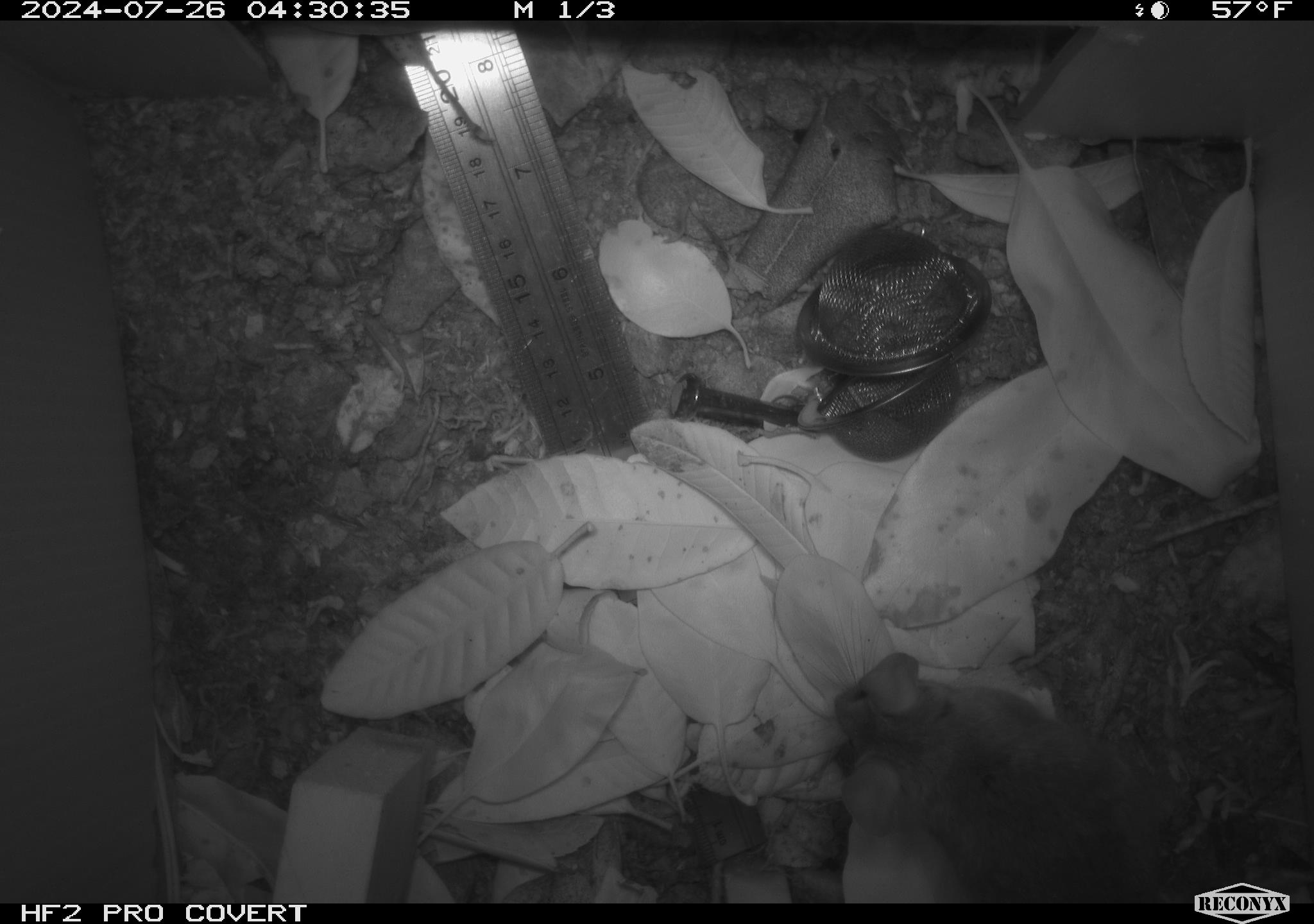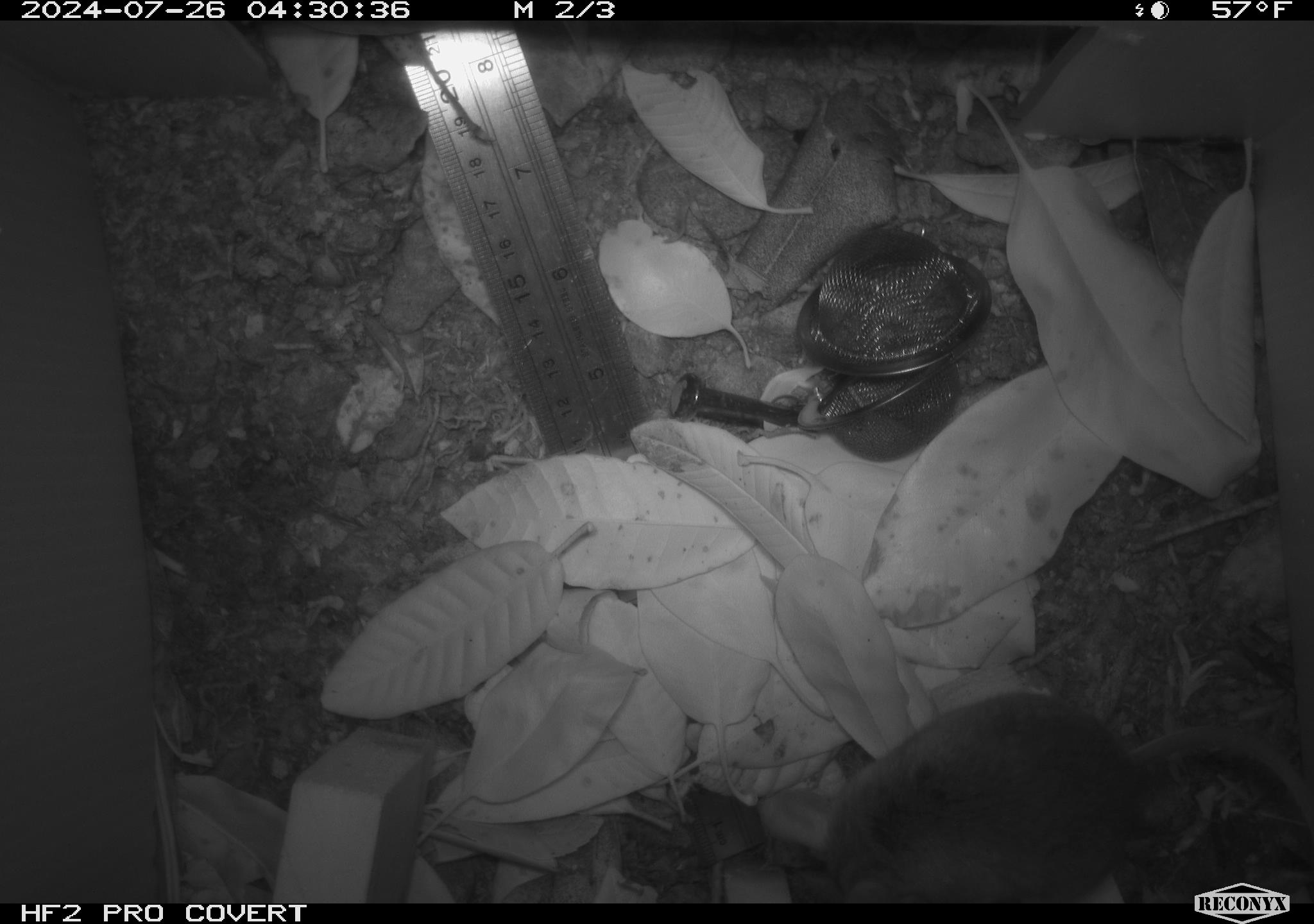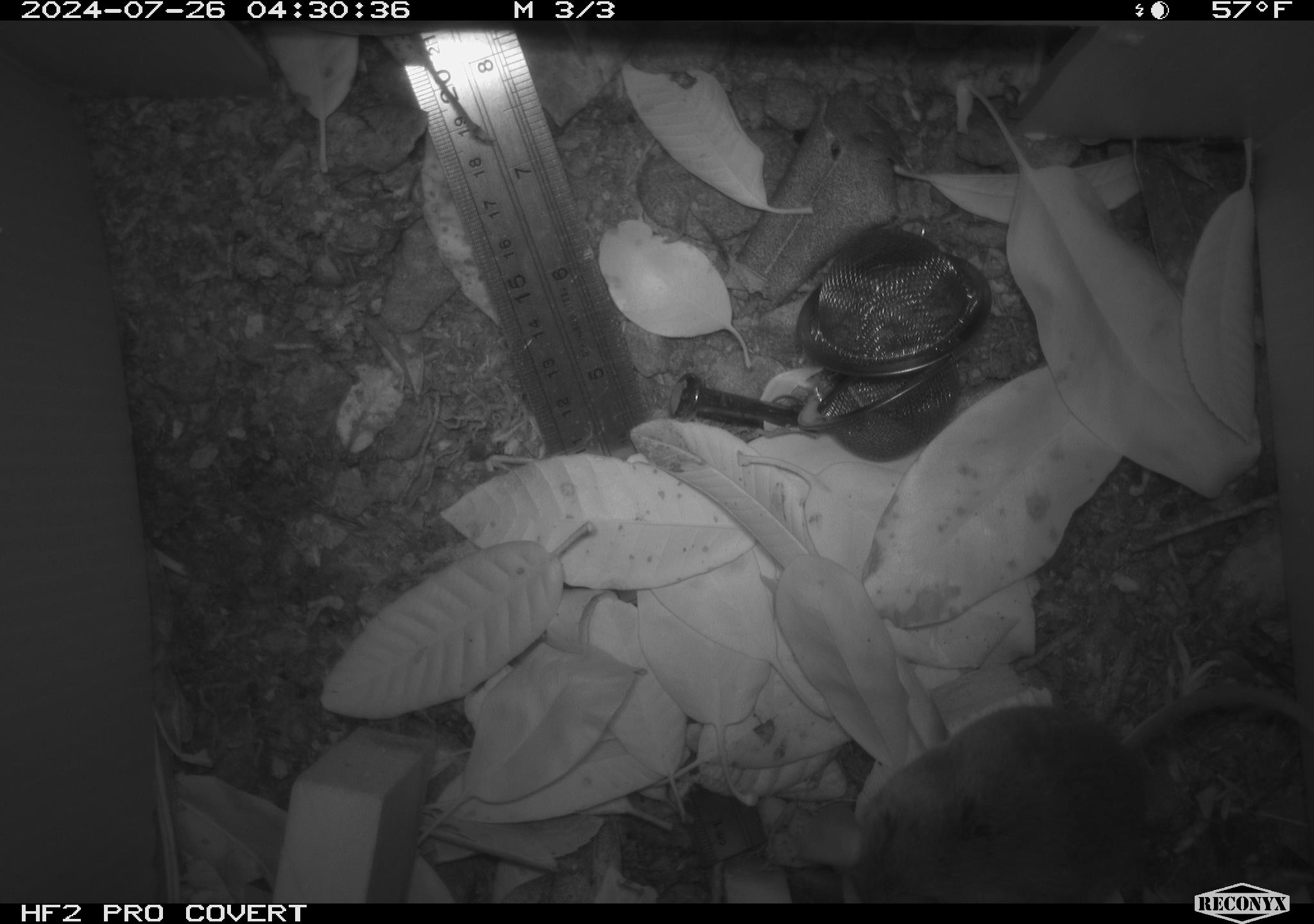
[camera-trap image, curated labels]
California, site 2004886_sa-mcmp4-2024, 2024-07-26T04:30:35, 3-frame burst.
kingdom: Animalia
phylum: Chordata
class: Mammalia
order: Rodentia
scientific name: Rodentia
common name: mouse species